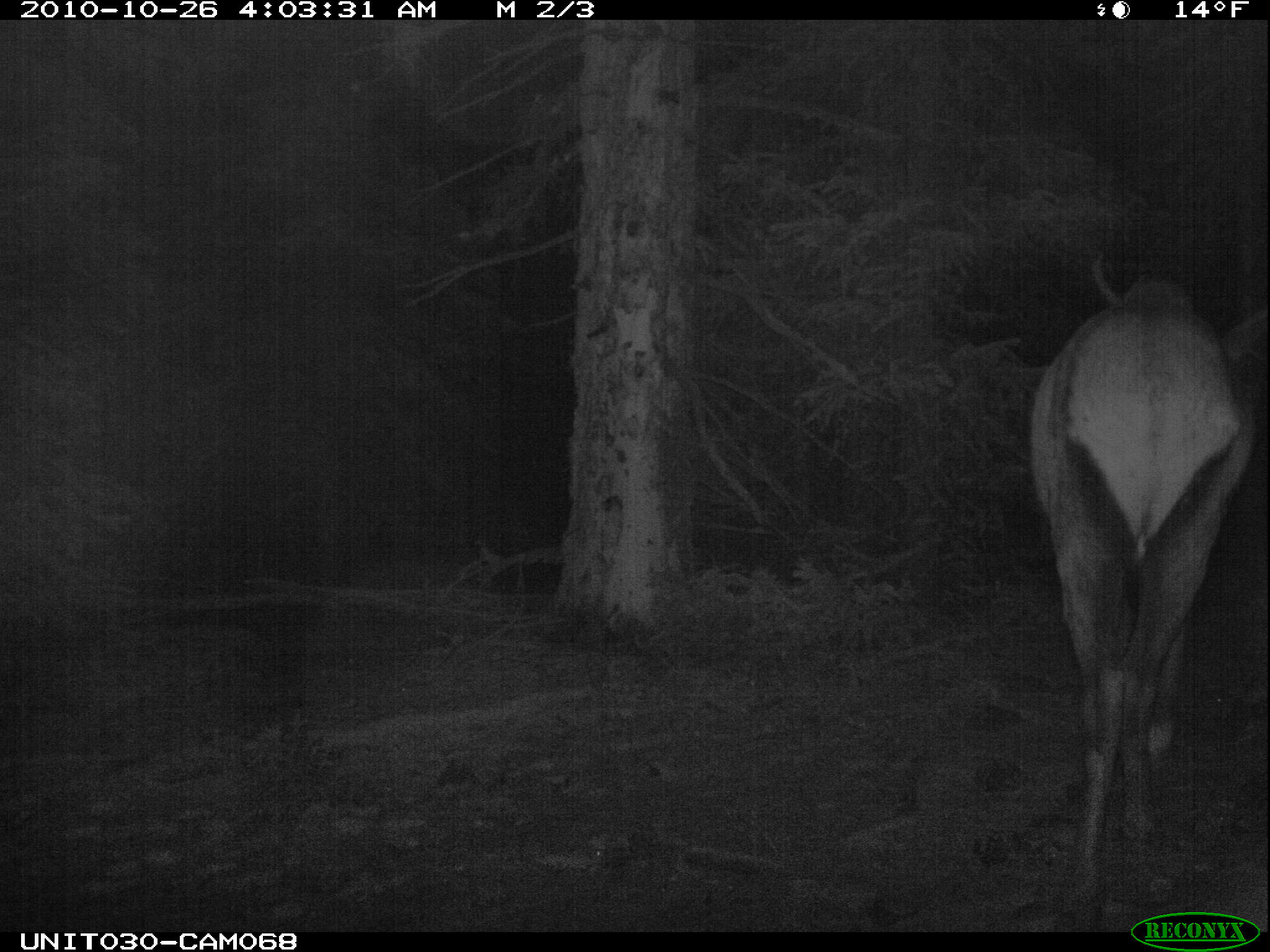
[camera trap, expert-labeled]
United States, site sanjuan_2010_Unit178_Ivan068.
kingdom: Animalia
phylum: Chordata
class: Mammalia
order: Artiodactyla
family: Cervidae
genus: Cervus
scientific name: Cervus elaphus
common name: red deer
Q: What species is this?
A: Cervus elaphus (red deer).